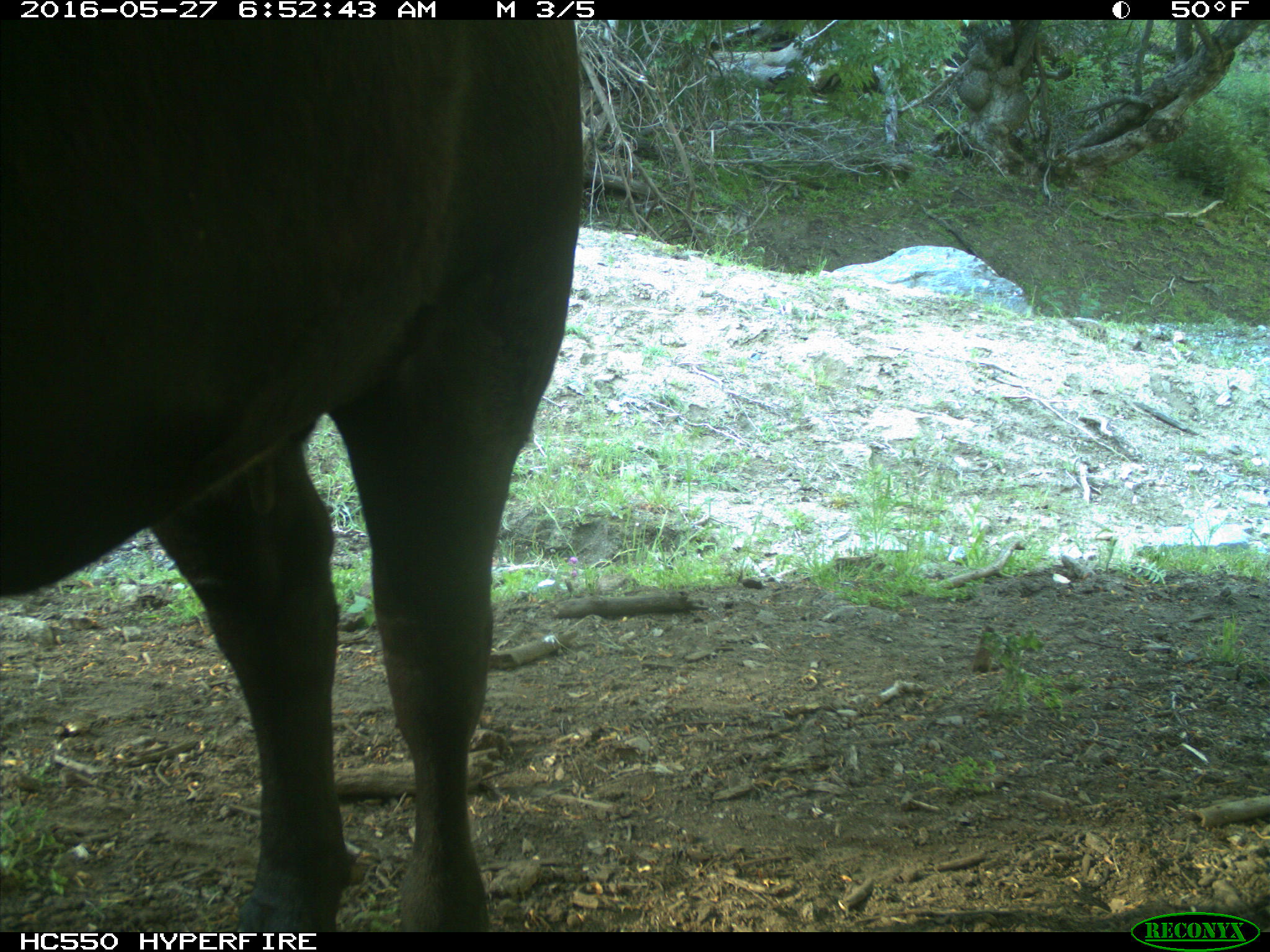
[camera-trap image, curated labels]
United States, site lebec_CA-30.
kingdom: Animalia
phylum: Chordata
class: Mammalia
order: Artiodactyla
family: Bovidae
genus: Bos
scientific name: Bos taurus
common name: domestic cow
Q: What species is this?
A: Bos taurus (domestic cow).